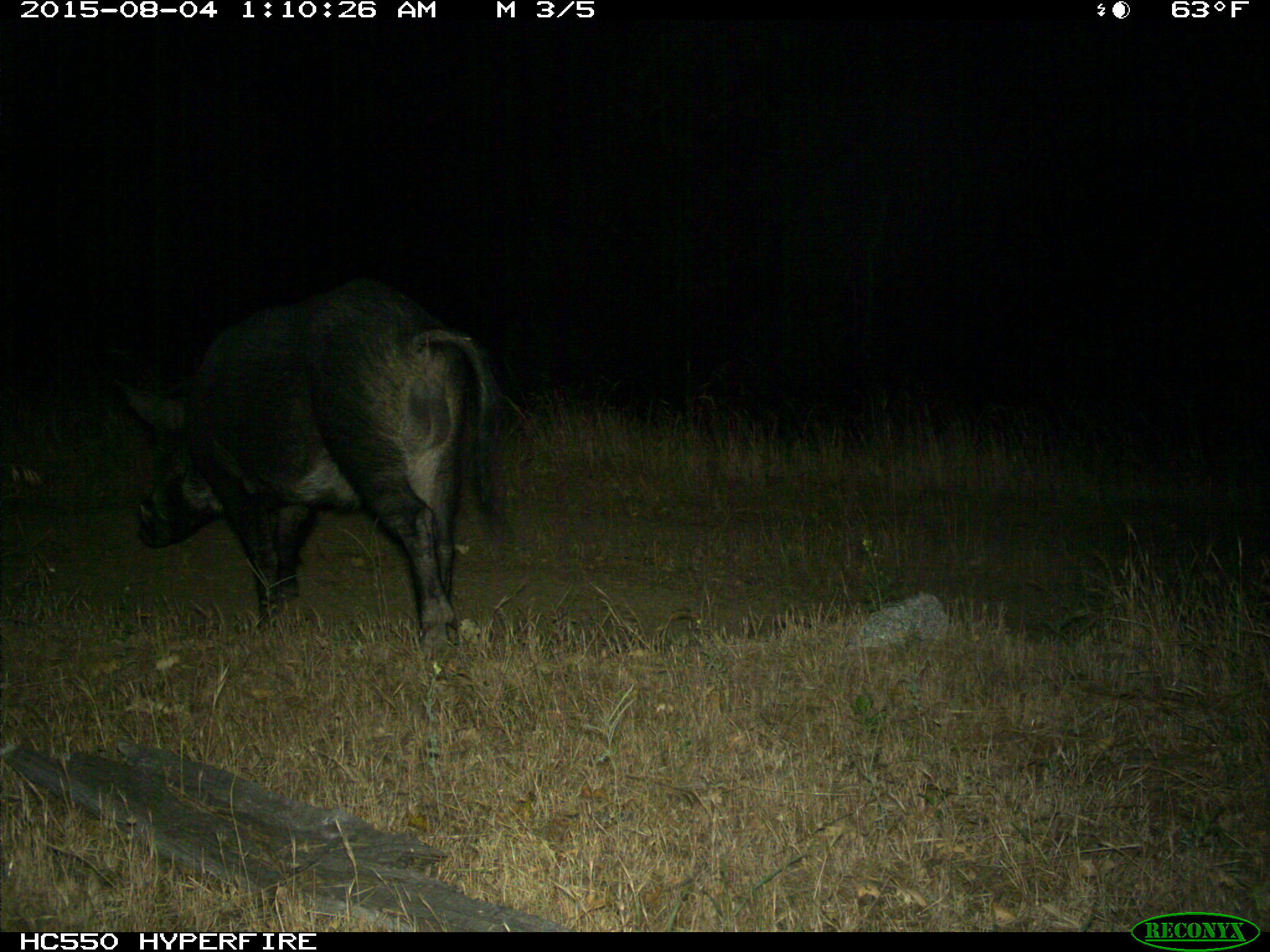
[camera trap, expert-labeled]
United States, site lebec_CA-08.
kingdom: Animalia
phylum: Chordata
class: Mammalia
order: Artiodactyla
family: Suidae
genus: Sus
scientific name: Sus scrofa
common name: wild boar